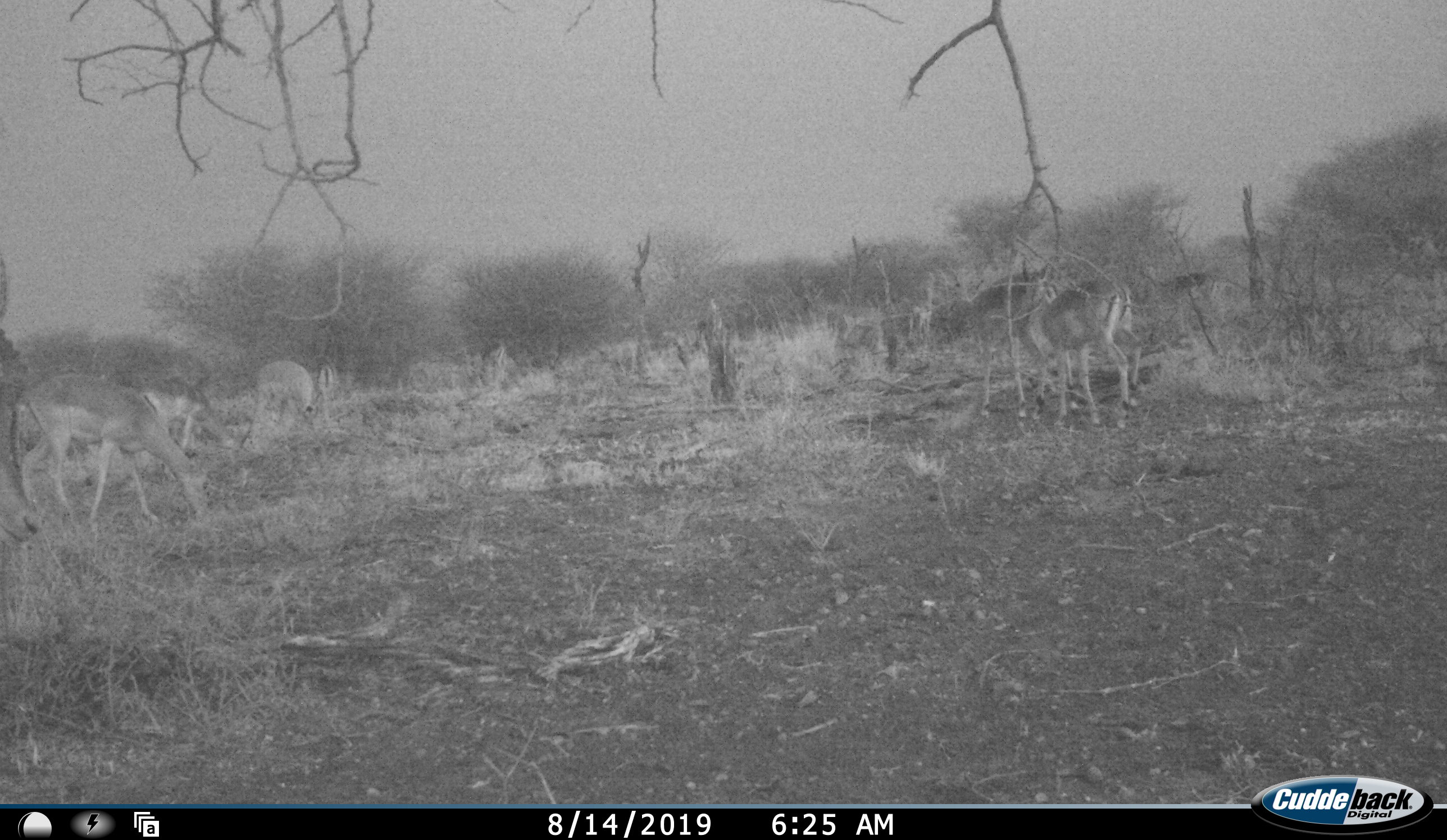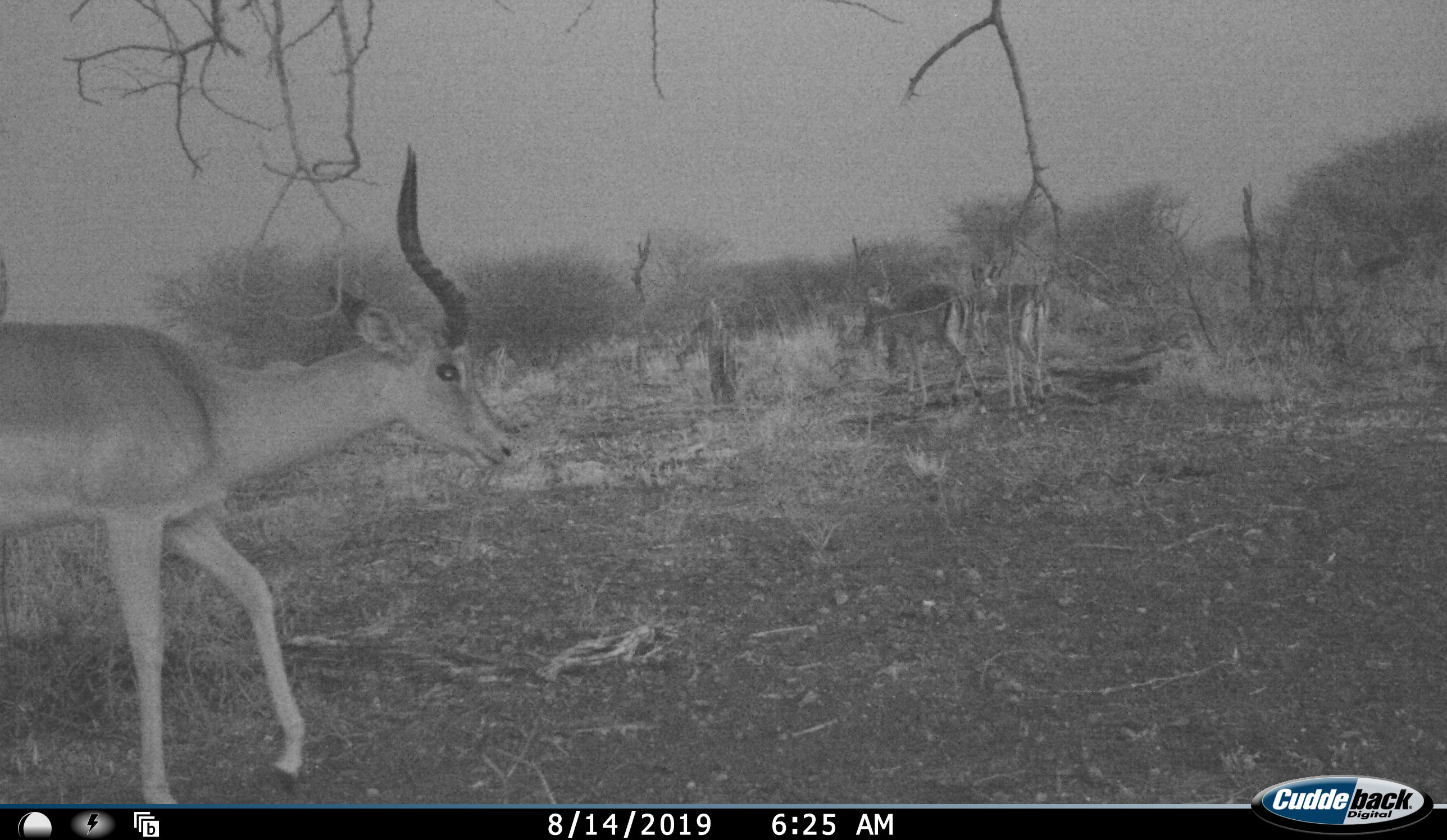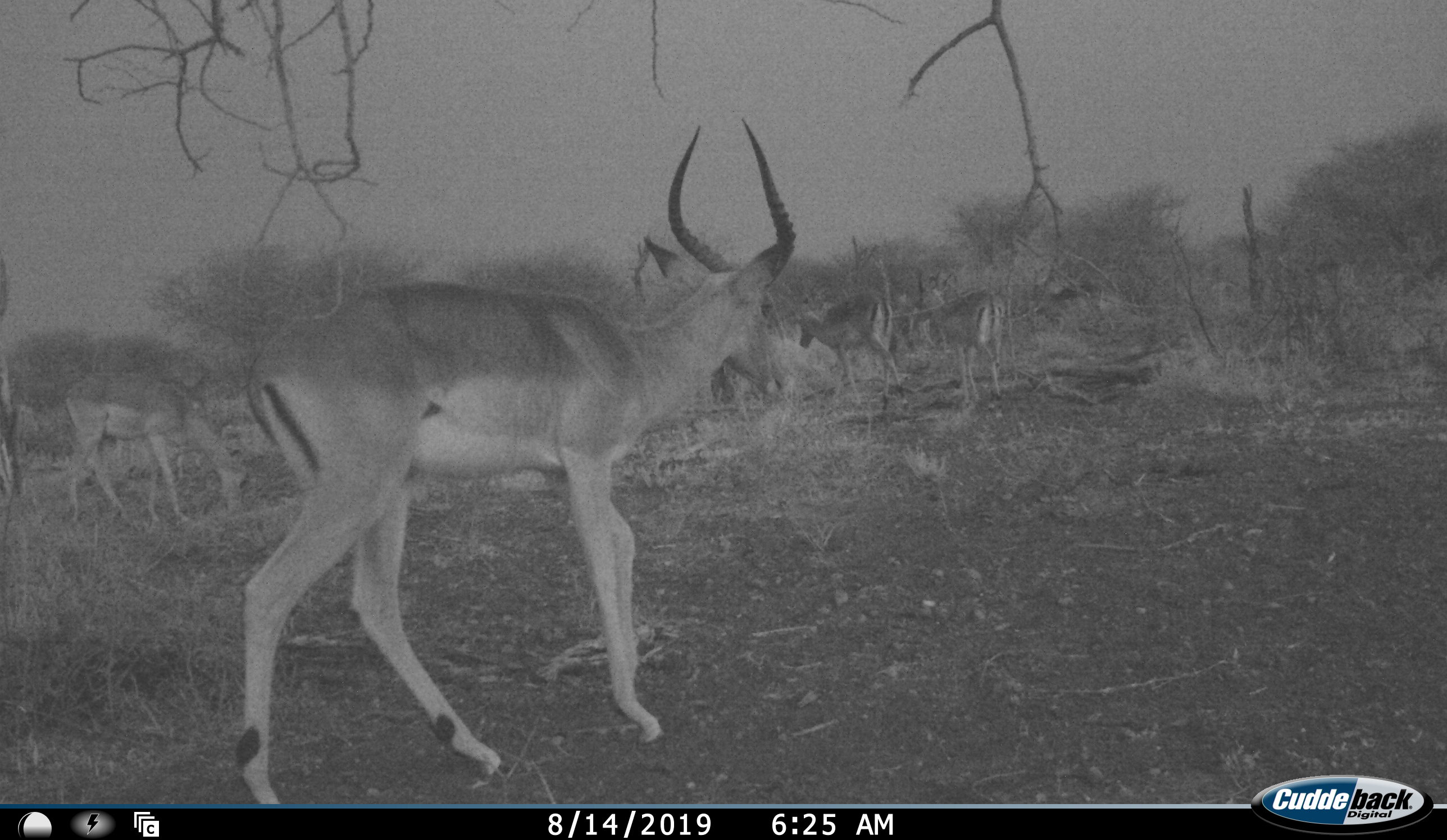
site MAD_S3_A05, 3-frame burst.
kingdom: Animalia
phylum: Chordata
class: Mammalia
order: Artiodactyla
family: Bovidae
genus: Aepyceros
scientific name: Aepyceros melampus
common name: impala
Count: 8.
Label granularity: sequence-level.